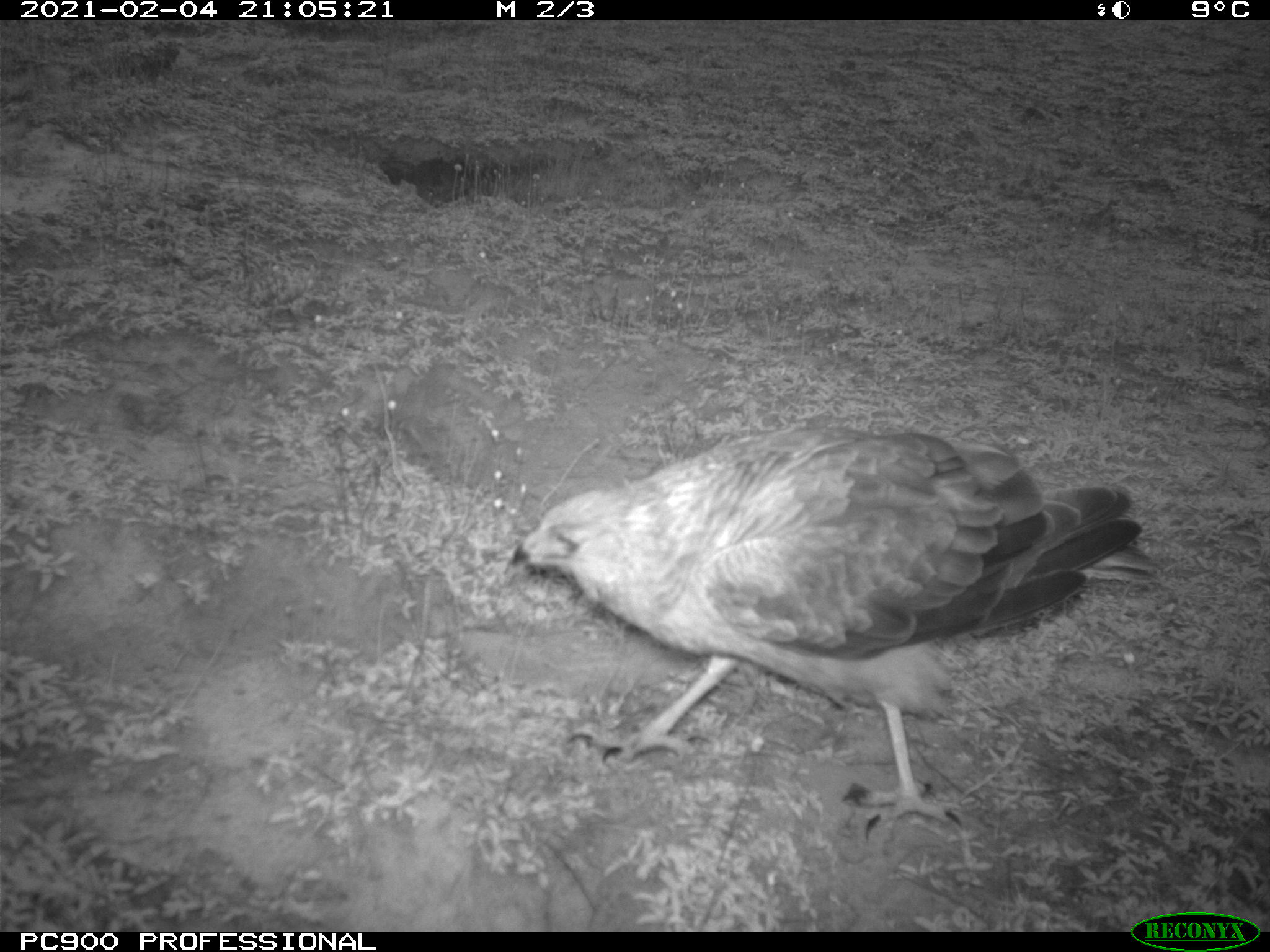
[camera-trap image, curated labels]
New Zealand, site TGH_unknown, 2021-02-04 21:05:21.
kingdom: Animalia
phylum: Chordata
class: Aves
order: Accipitriformes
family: Accipitridae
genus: Circus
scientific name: Circus approximans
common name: swamp harrier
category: harrier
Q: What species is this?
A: Harrier (swamp harrier) (Circus approximans).